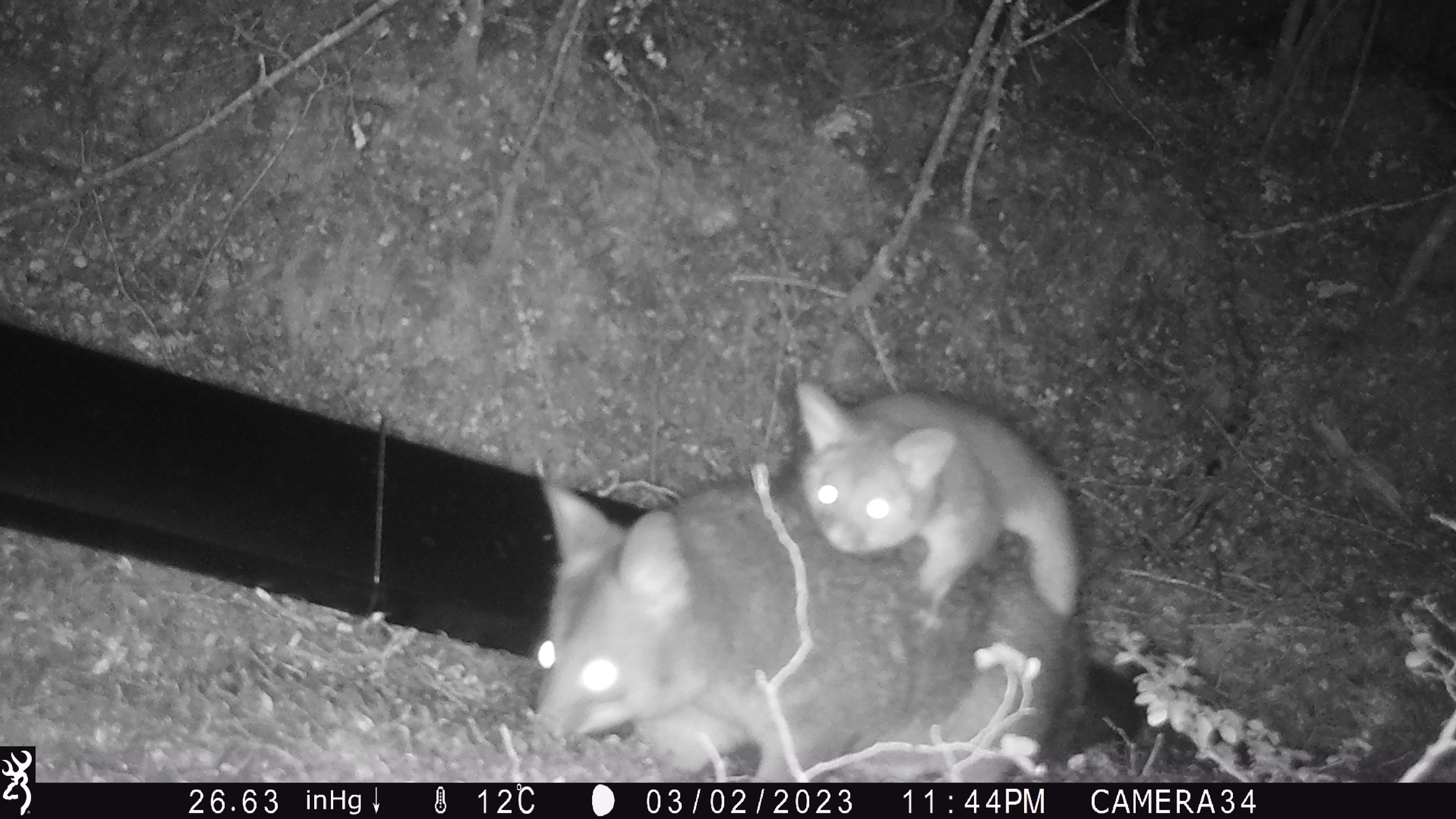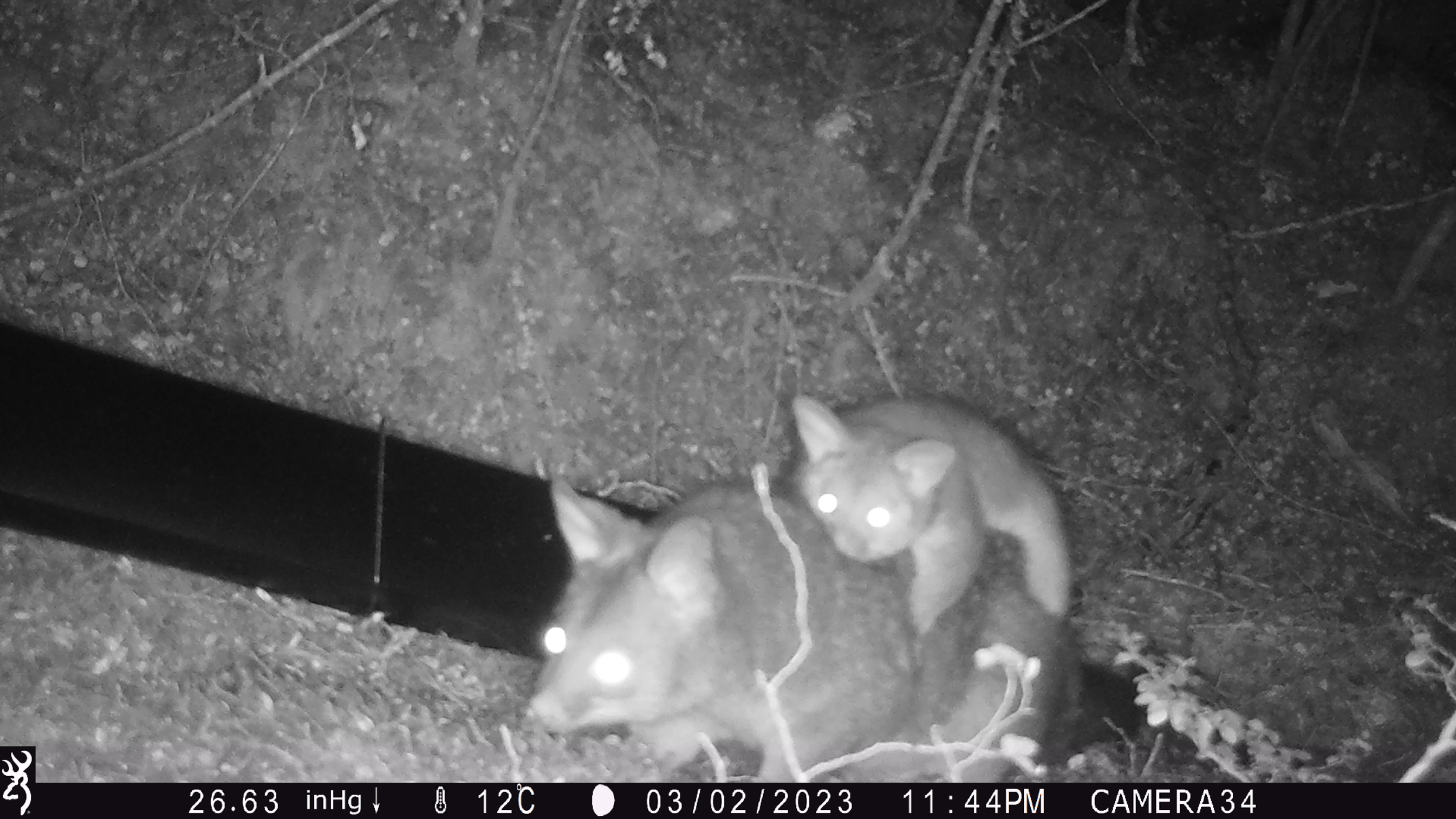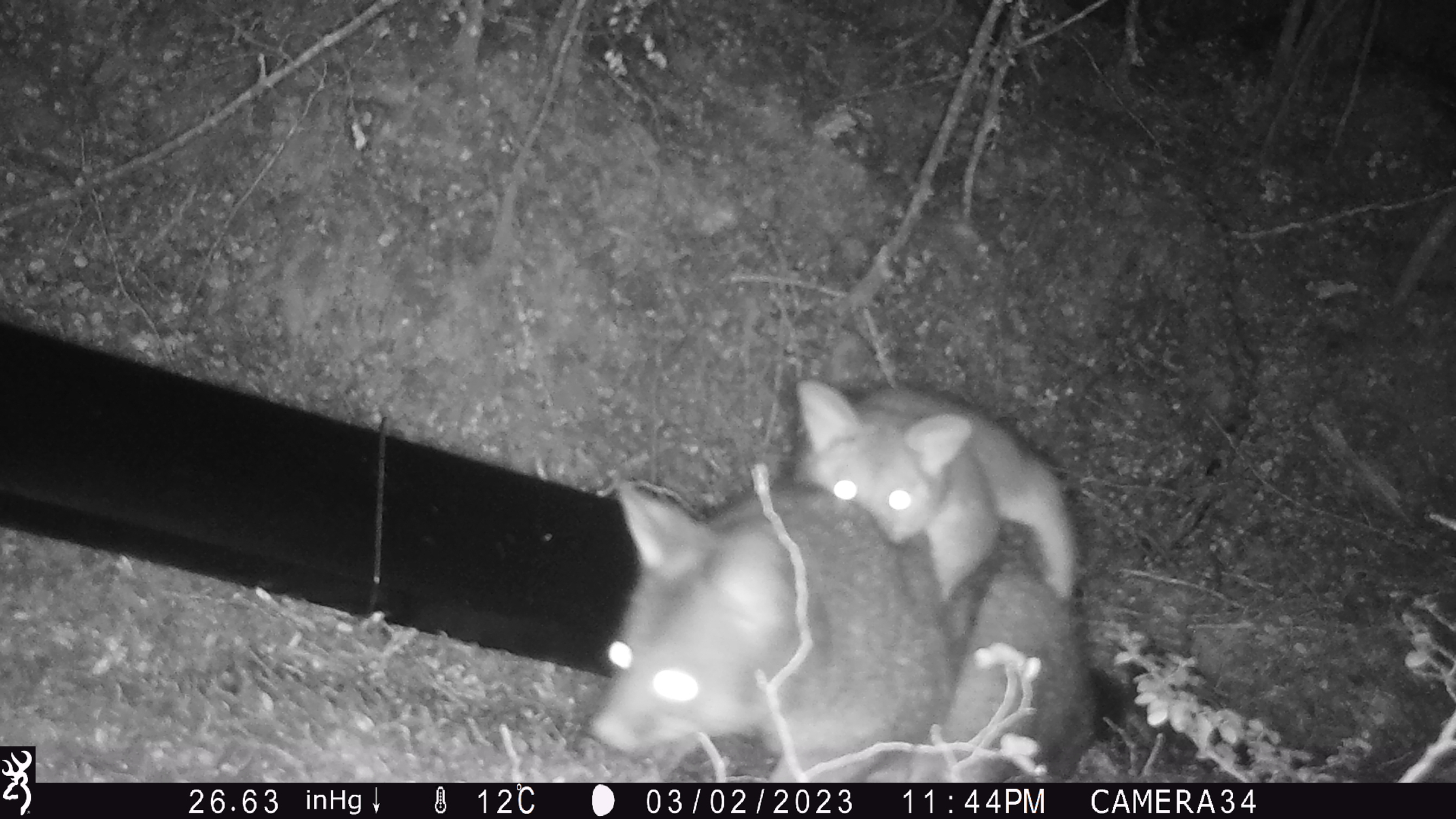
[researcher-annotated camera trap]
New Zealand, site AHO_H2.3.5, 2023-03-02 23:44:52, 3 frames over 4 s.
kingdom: Animalia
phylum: Chordata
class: Mammalia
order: Carnivora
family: Mustelidae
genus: Mustela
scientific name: Mustela erminea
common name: stoat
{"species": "stoat (Mustela erminea)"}